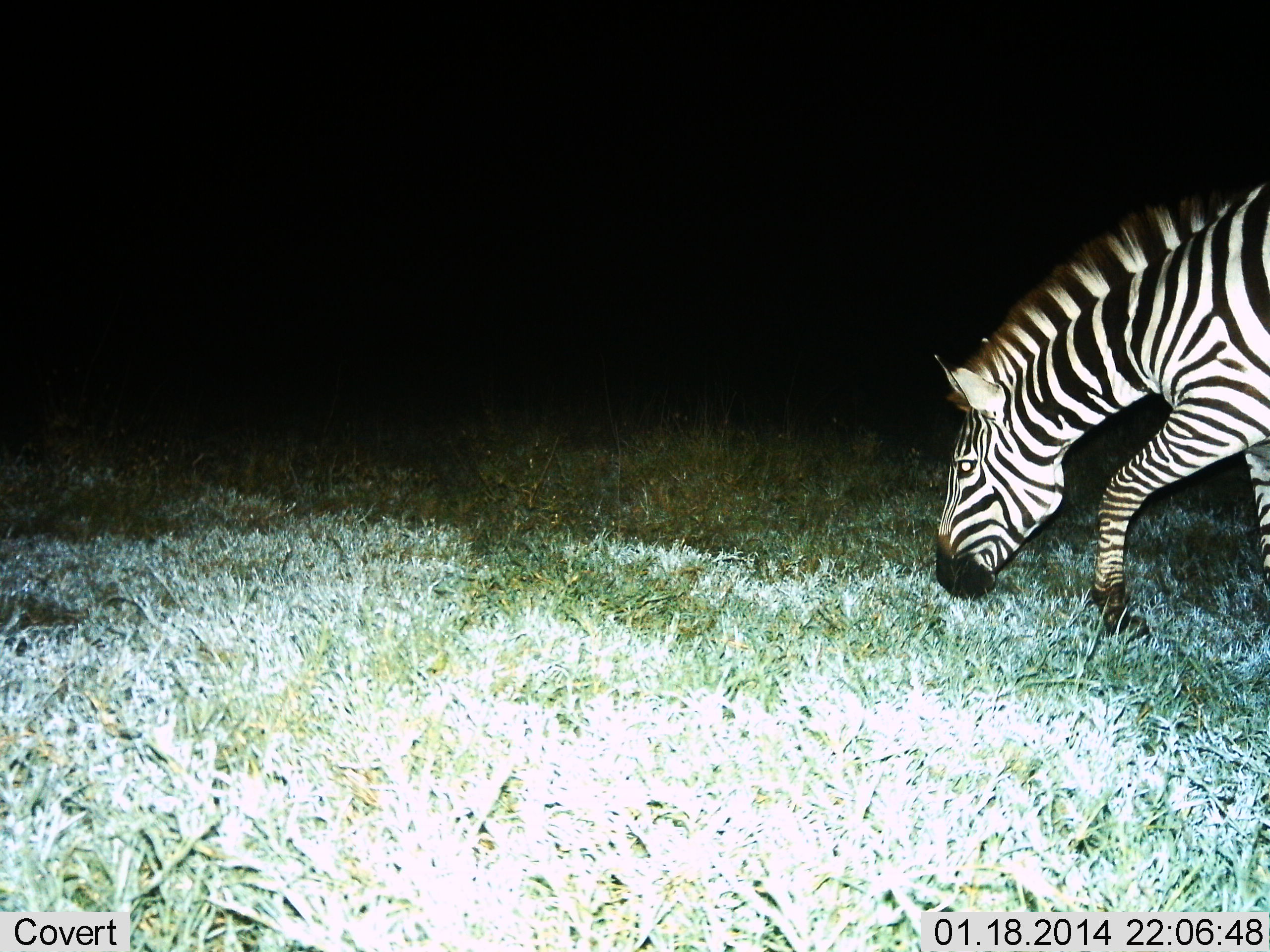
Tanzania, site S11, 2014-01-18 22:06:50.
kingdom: Animalia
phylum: Chordata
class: Mammalia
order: Perissodactyla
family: Equidae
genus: Equus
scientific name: Equus quagga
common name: plains zebra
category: zebra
Zebra (plains zebra) (Equus quagga), count 1. Behavior (volunteer vote fractions): standing 10%, resting 0%, moving 30%, interacting 0%. Young present (vote fraction): 0%. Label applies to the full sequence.